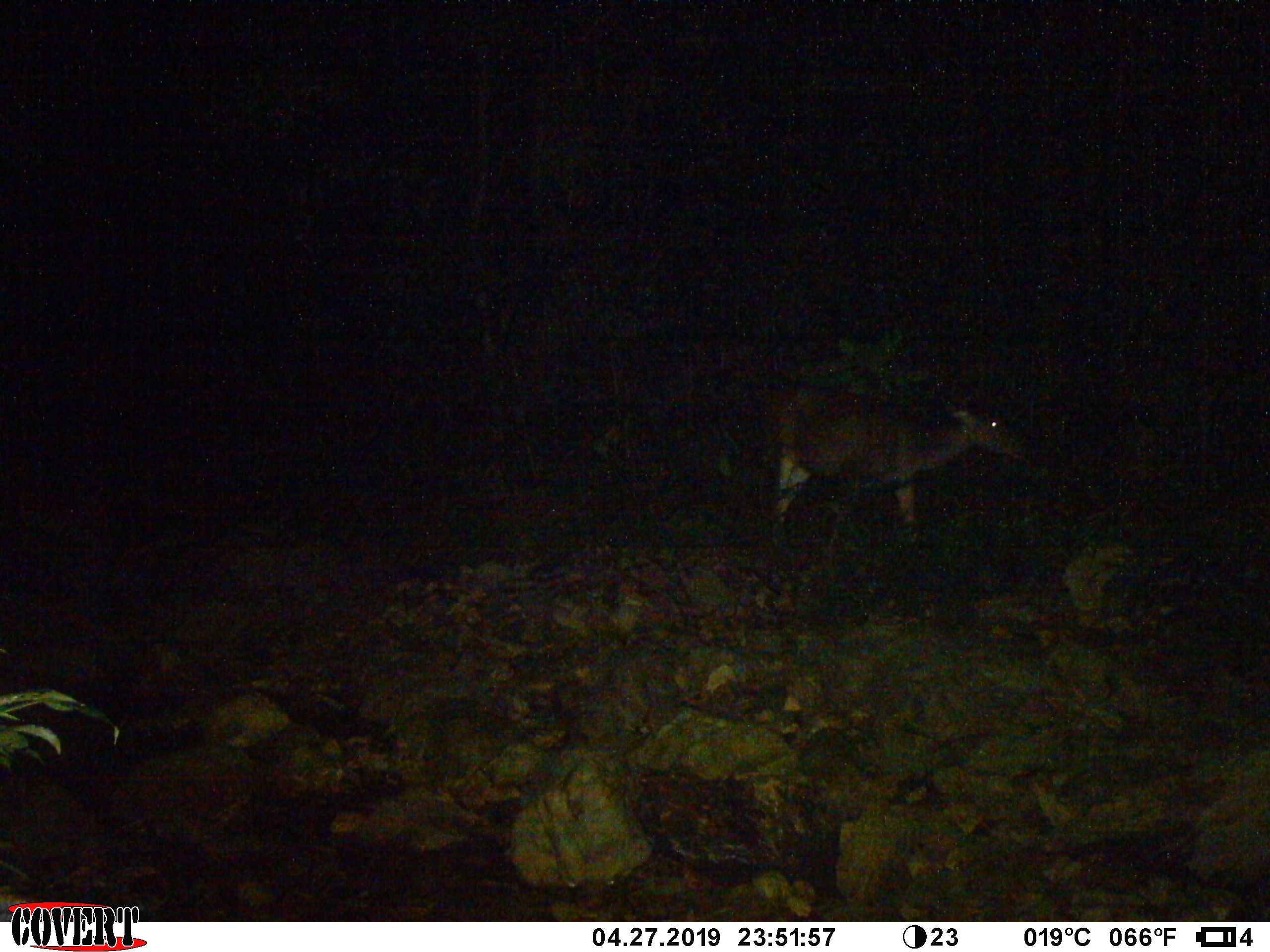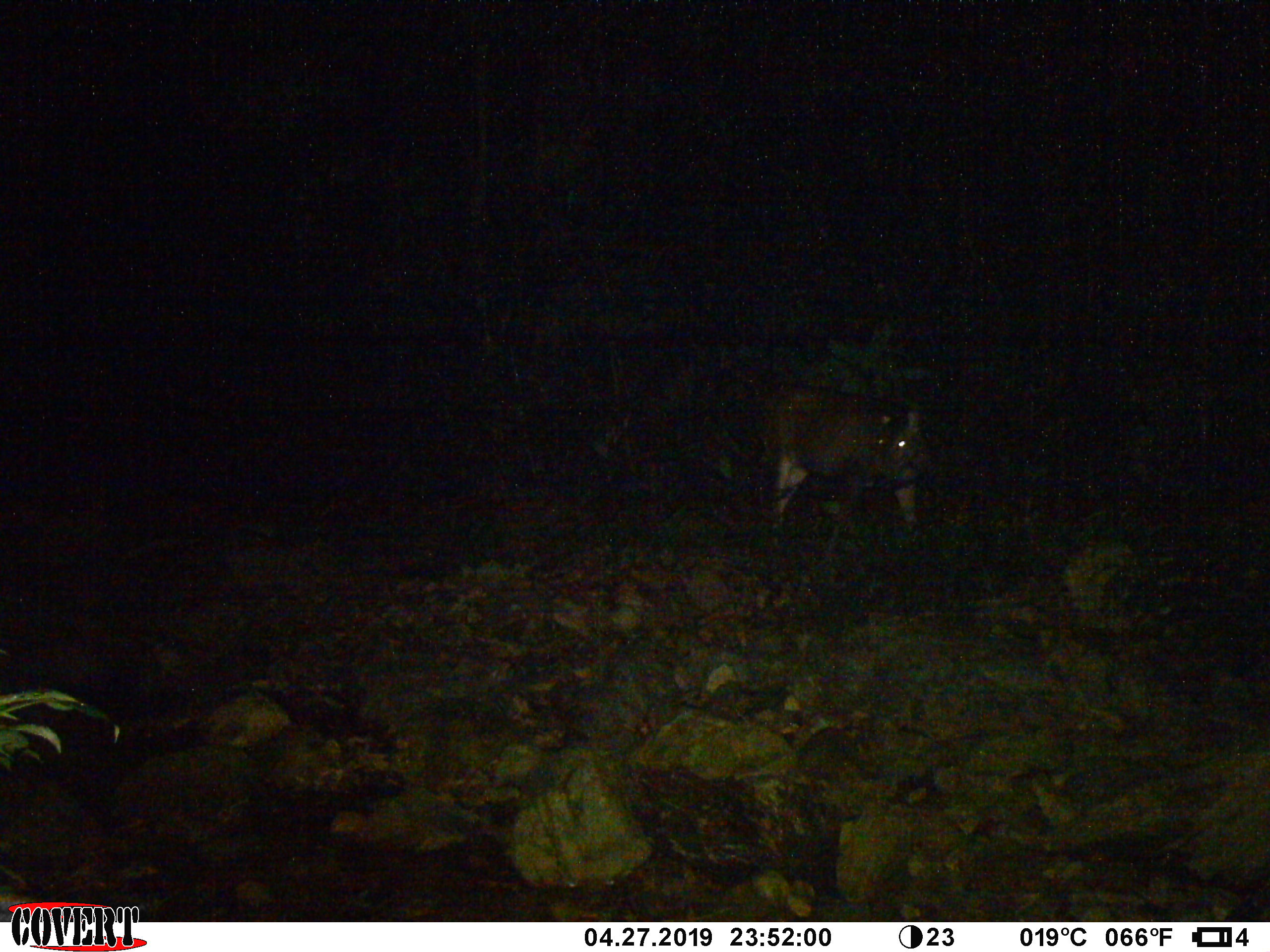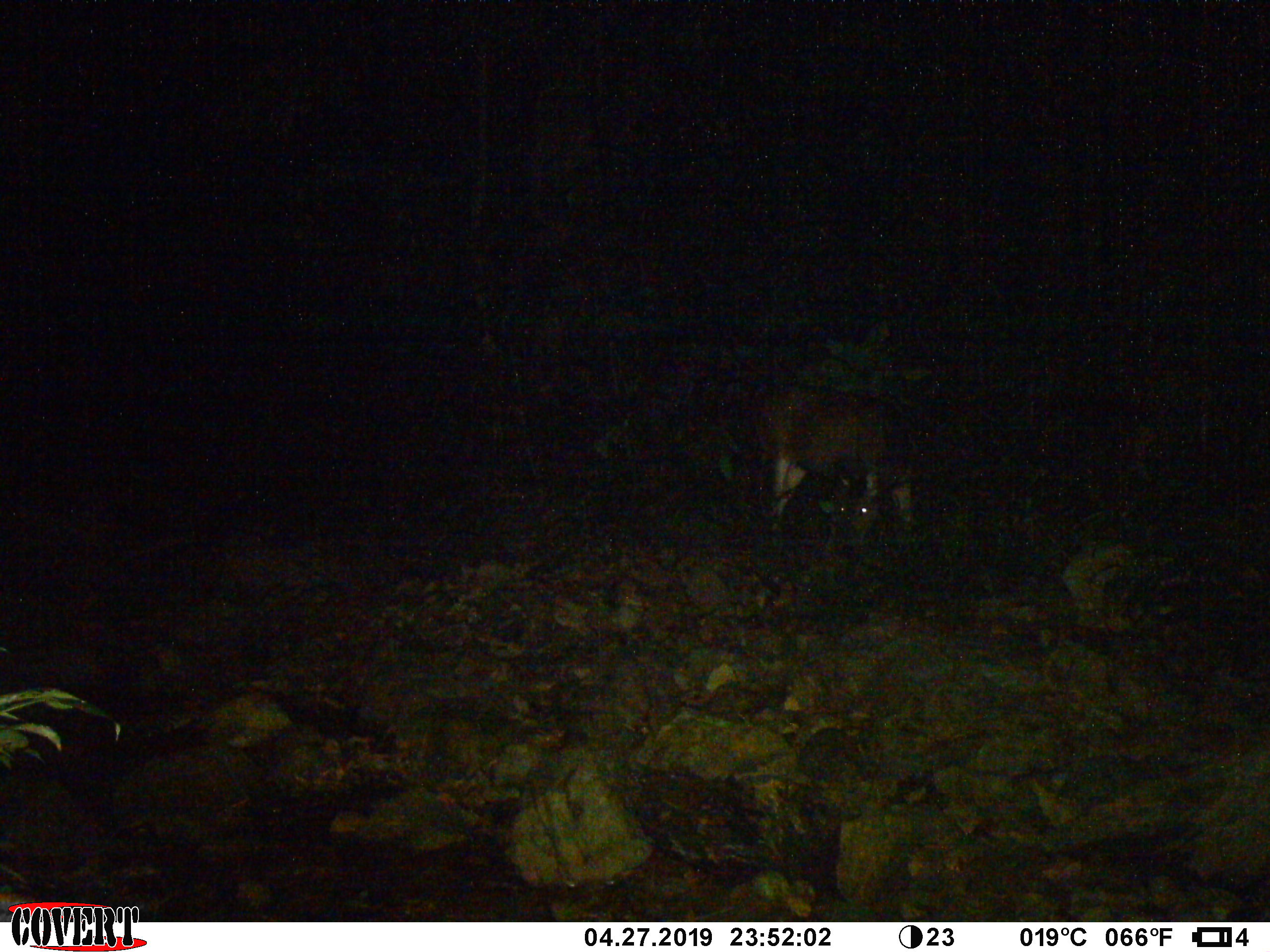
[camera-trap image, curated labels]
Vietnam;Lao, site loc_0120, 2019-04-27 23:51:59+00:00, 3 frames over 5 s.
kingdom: Animalia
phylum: Chordata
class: Mammalia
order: Artiodactyla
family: Cervidae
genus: Rusa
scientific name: Rusa unicolor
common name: sambar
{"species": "sambar (Rusa unicolor)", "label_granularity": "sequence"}